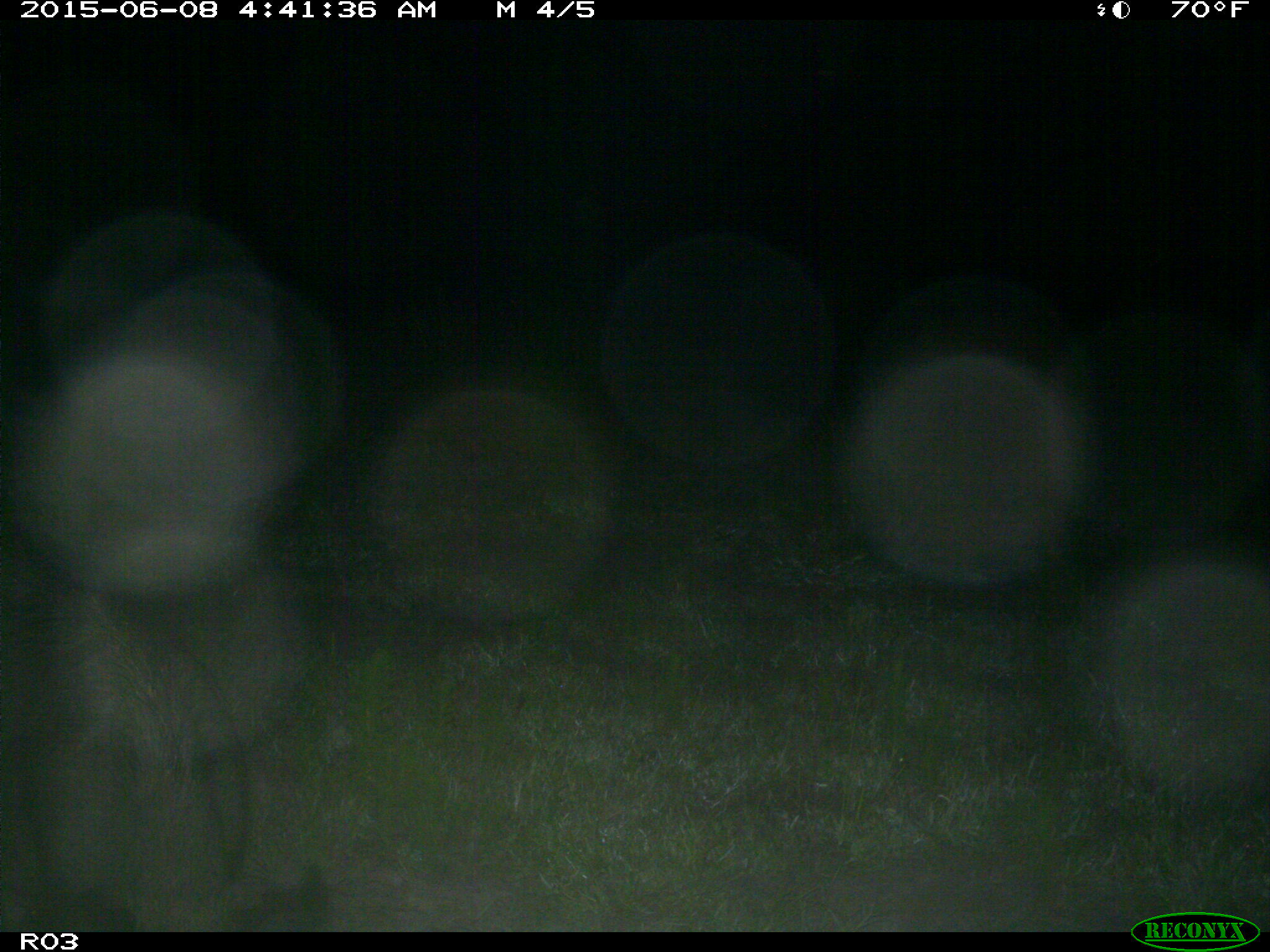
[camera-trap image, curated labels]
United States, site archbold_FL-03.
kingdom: Animalia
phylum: Chordata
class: Mammalia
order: Artiodactyla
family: Suidae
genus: Sus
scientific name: Sus scrofa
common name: wild boar